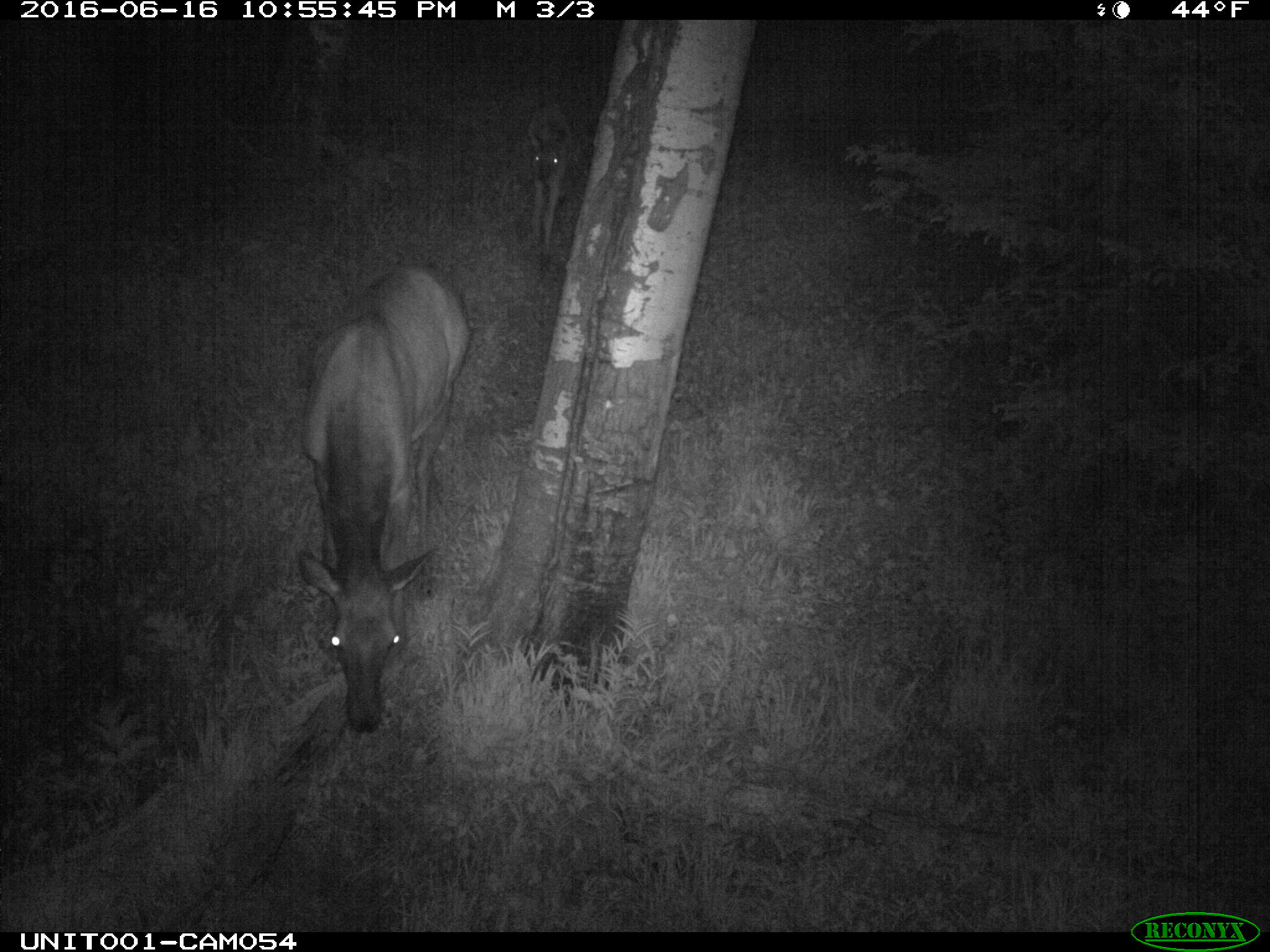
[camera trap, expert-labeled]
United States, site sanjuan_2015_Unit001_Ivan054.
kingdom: Animalia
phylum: Chordata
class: Mammalia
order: Artiodactyla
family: Cervidae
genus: Cervus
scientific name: Cervus elaphus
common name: red deer